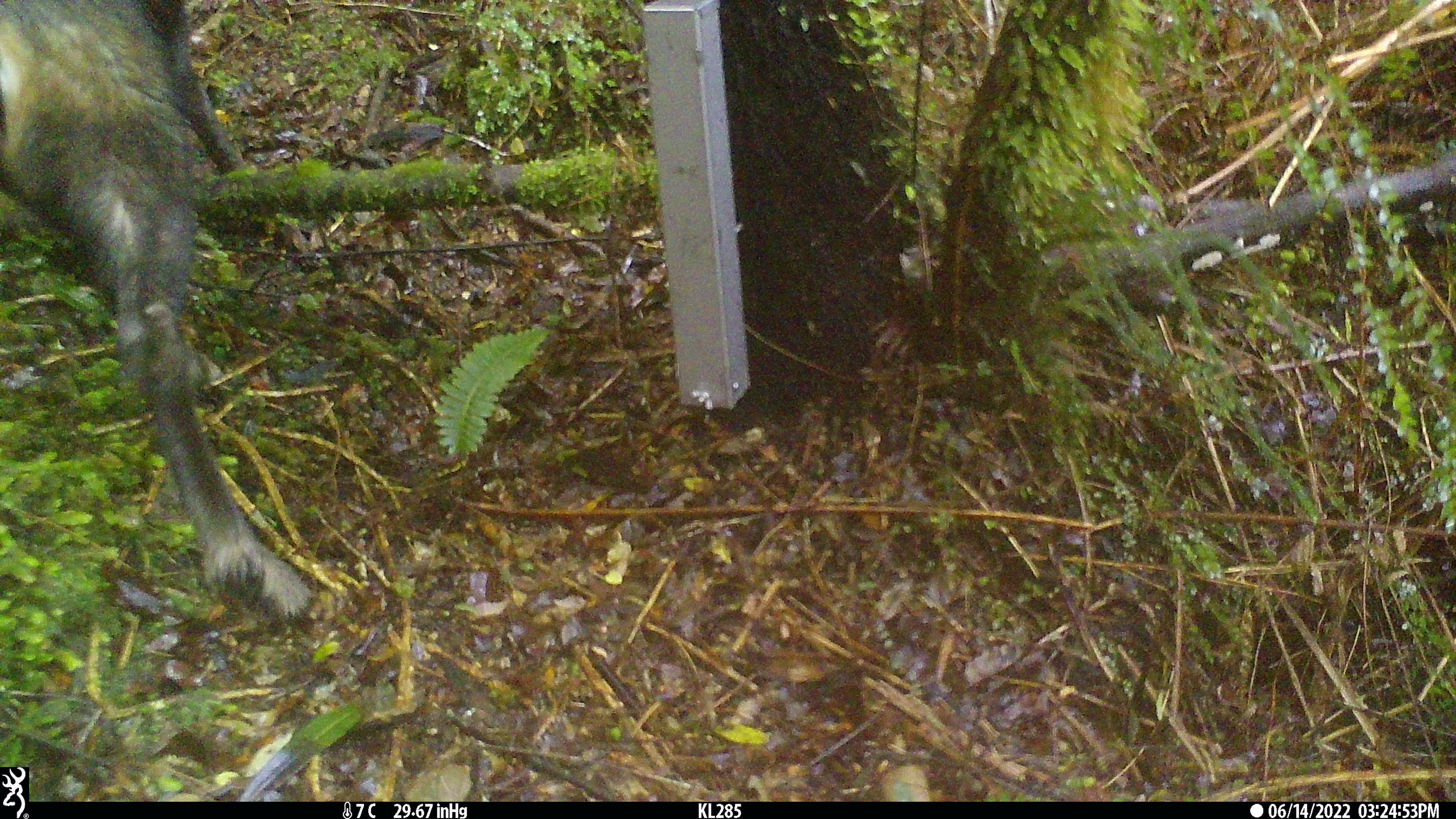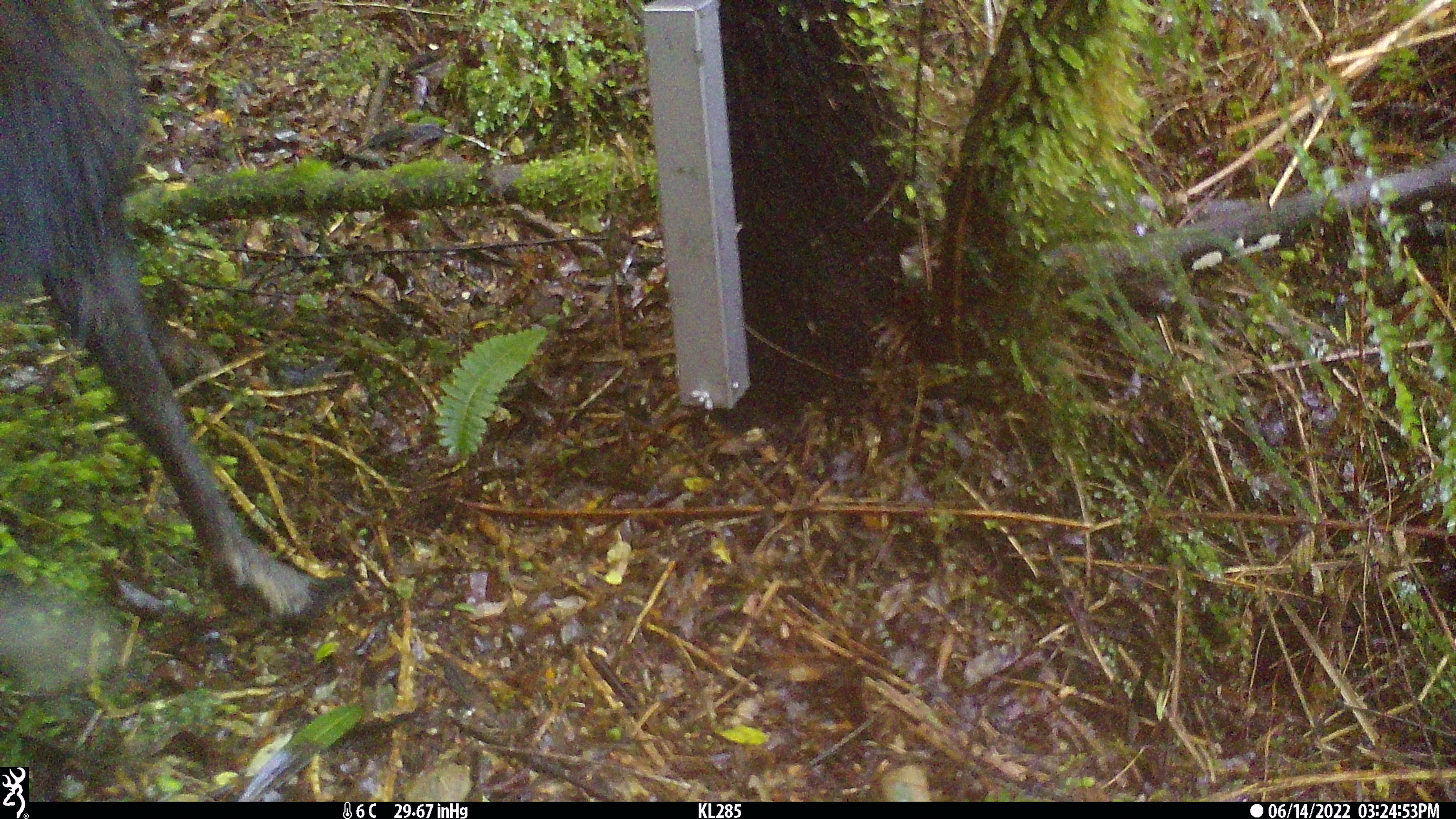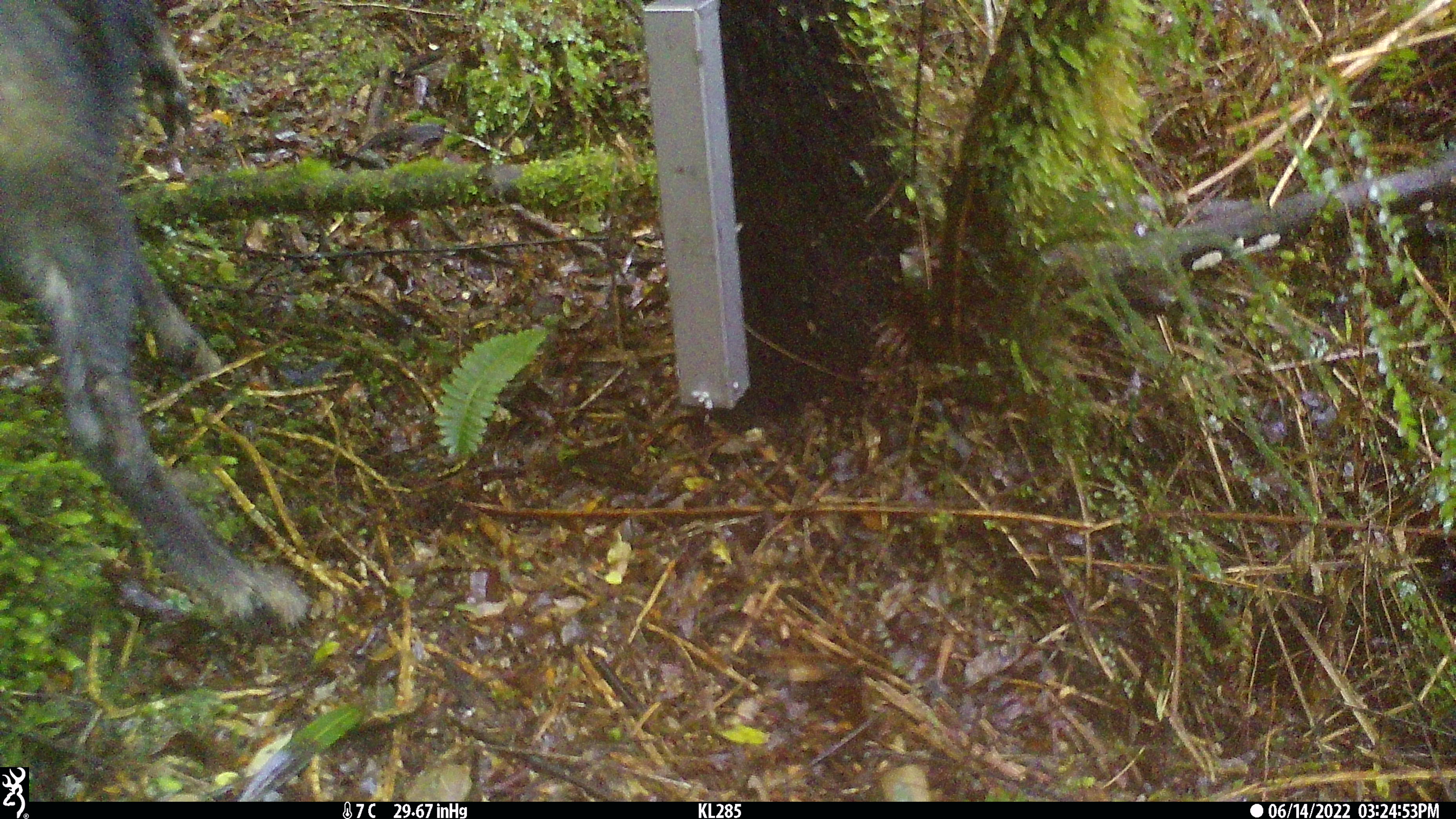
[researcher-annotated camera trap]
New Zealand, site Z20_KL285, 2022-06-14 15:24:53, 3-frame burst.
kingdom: Animalia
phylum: Chordata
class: Mammalia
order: Artiodactyla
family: Bovidae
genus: Rupicapra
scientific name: Rupicapra rupicapra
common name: alpine chamois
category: chamois